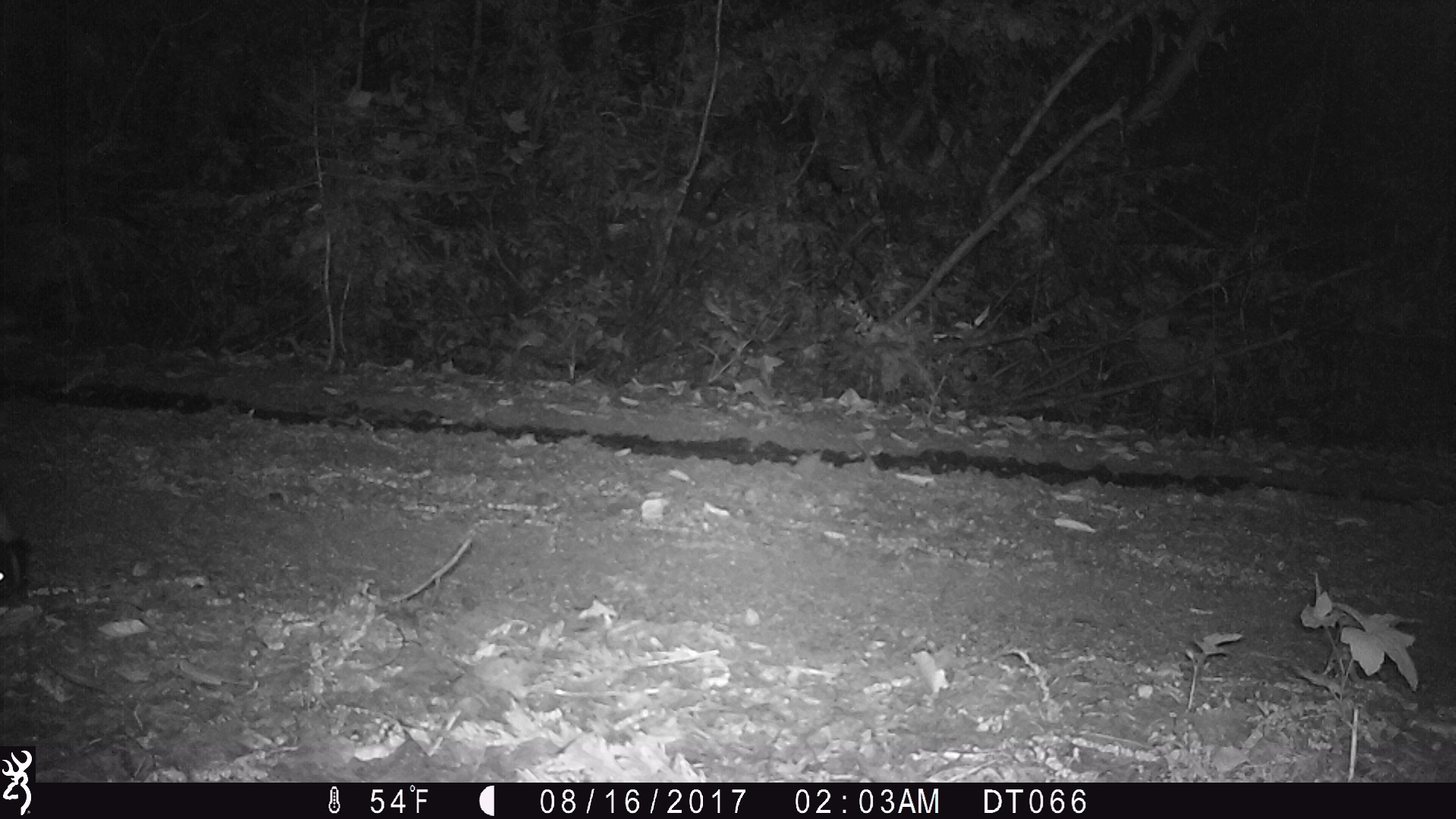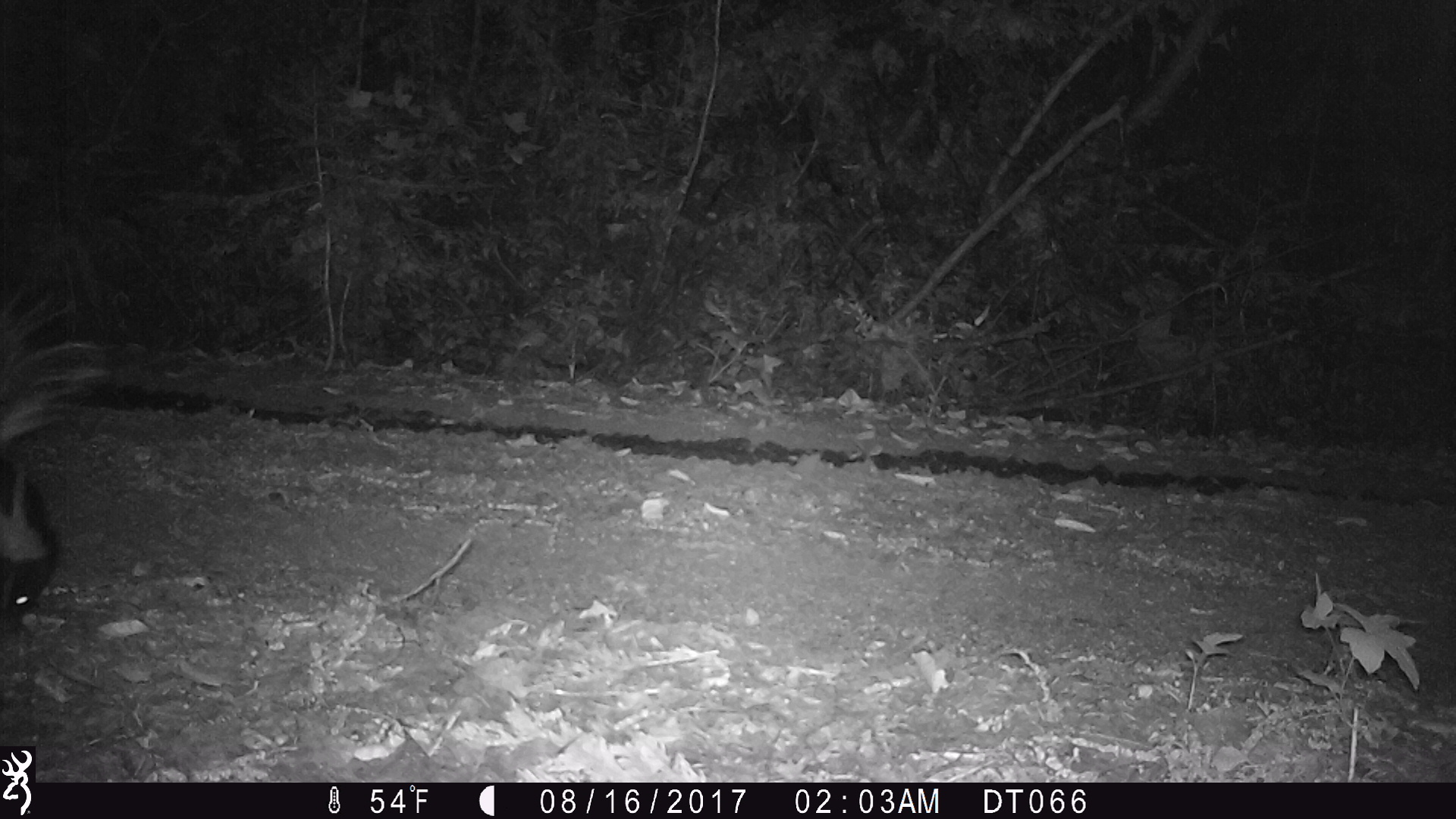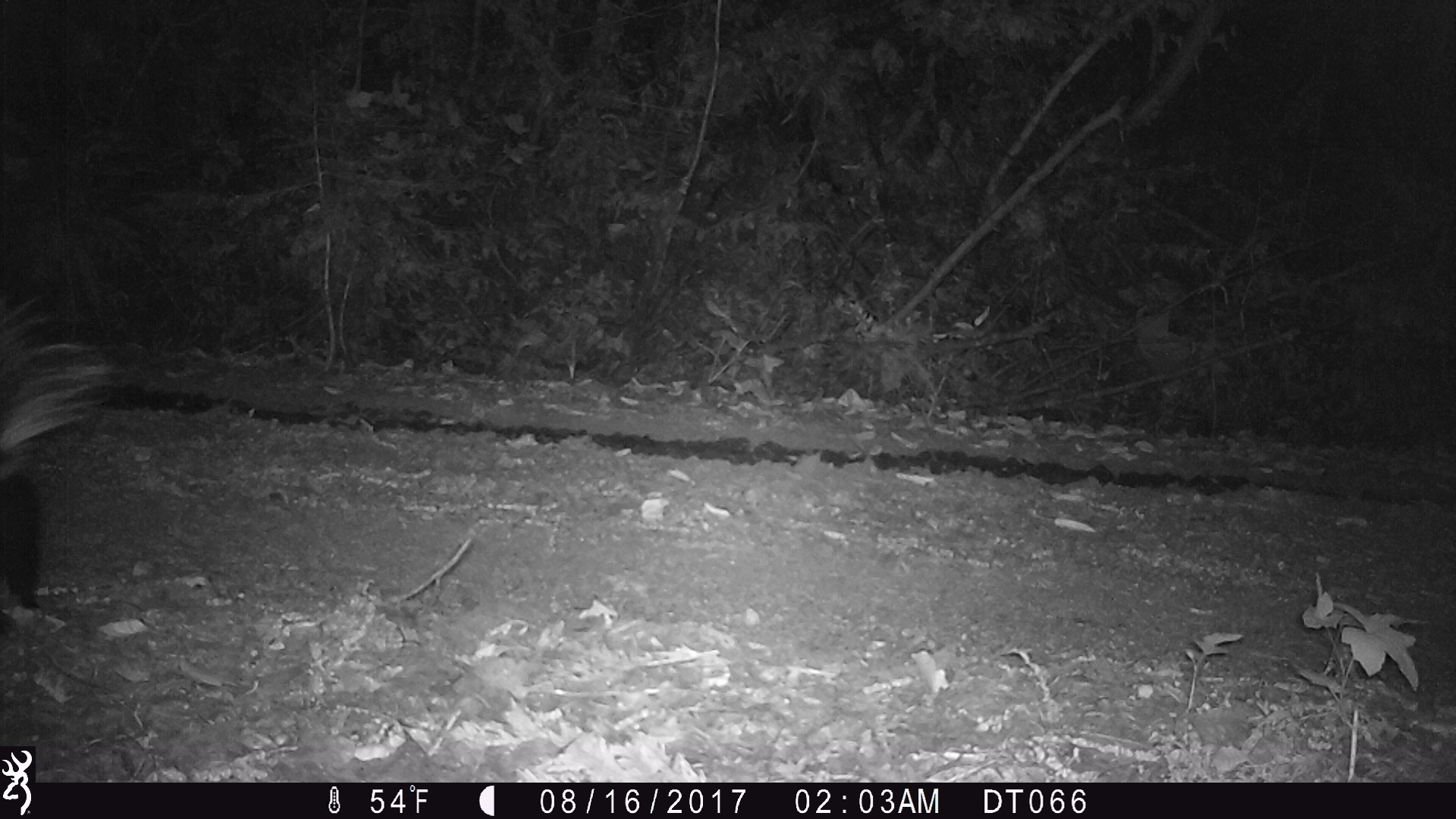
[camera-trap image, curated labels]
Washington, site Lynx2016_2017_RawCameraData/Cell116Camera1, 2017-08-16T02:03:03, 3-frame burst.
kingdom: Animalia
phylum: Chordata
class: Mammalia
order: Carnivora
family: Mephitidae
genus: Mephitis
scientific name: Mephitis mephitis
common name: striped skunk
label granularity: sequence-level